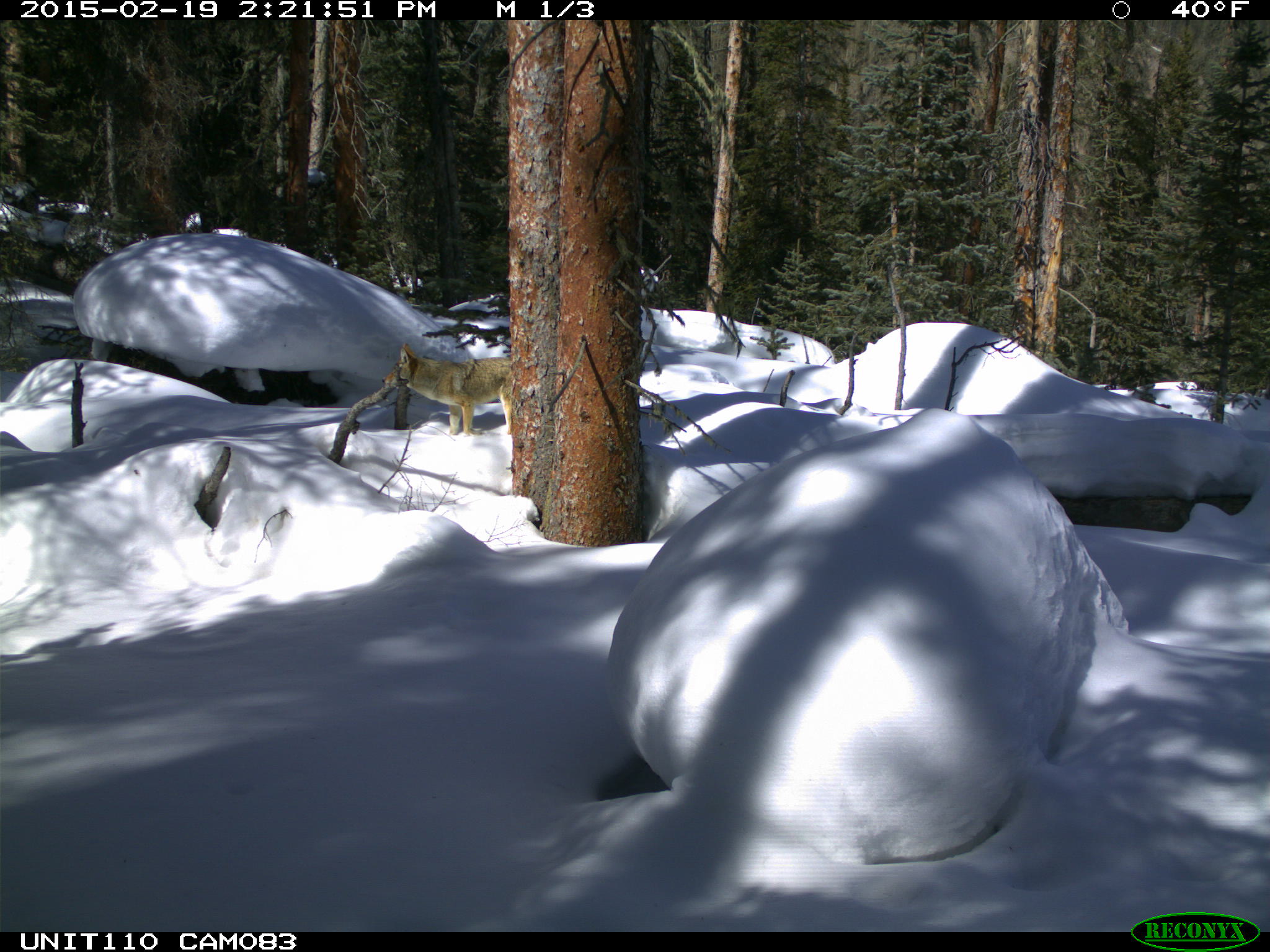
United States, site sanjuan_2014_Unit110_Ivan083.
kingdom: Animalia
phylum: Chordata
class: Mammalia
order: Carnivora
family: Canidae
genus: Canis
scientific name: Canis latrans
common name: coyote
Canis latrans (coyote).